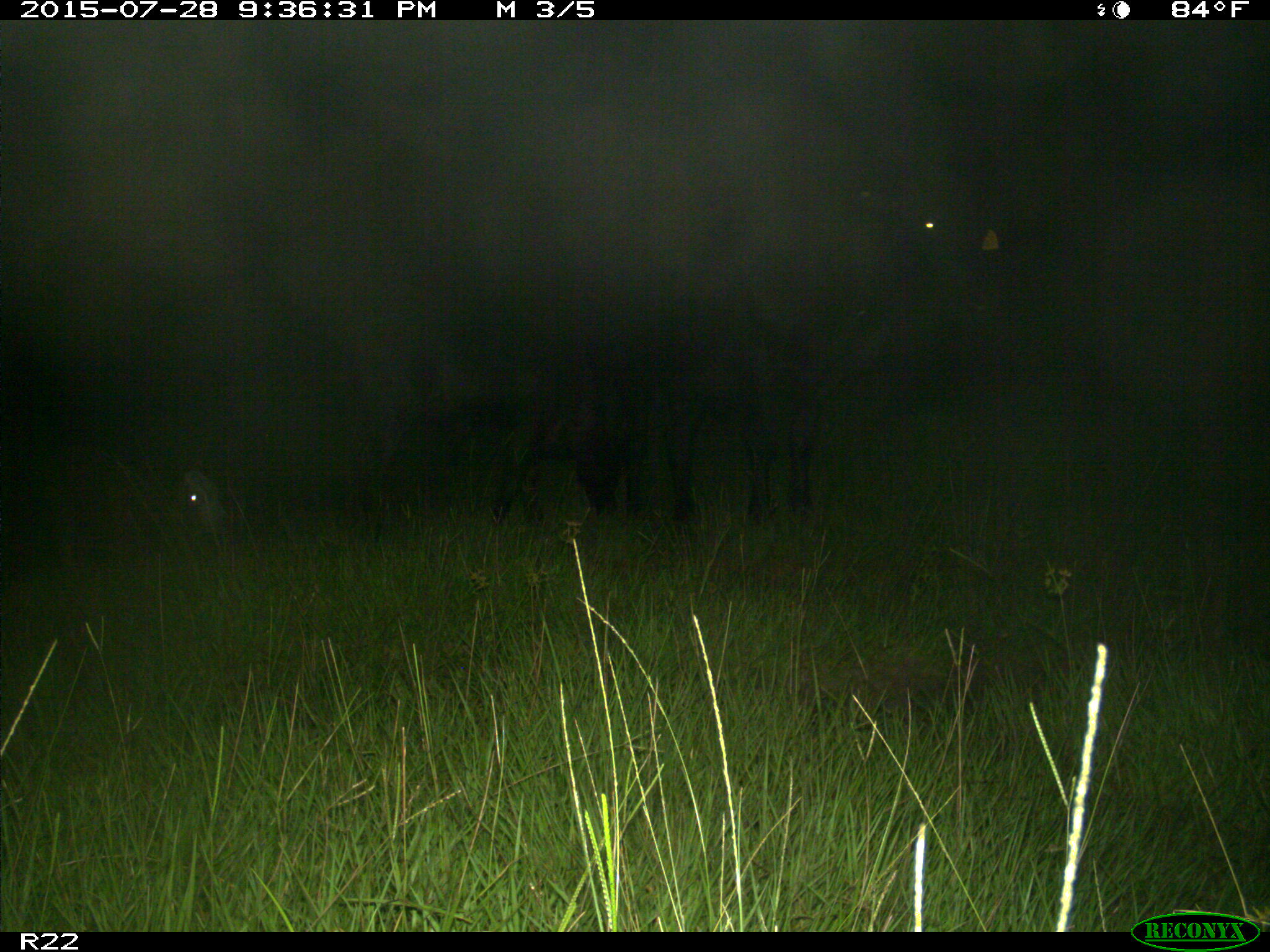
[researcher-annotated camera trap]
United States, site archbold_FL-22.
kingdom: Animalia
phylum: Chordata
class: Mammalia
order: Artiodactyla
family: Bovidae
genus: Bos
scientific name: Bos taurus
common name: domestic cow